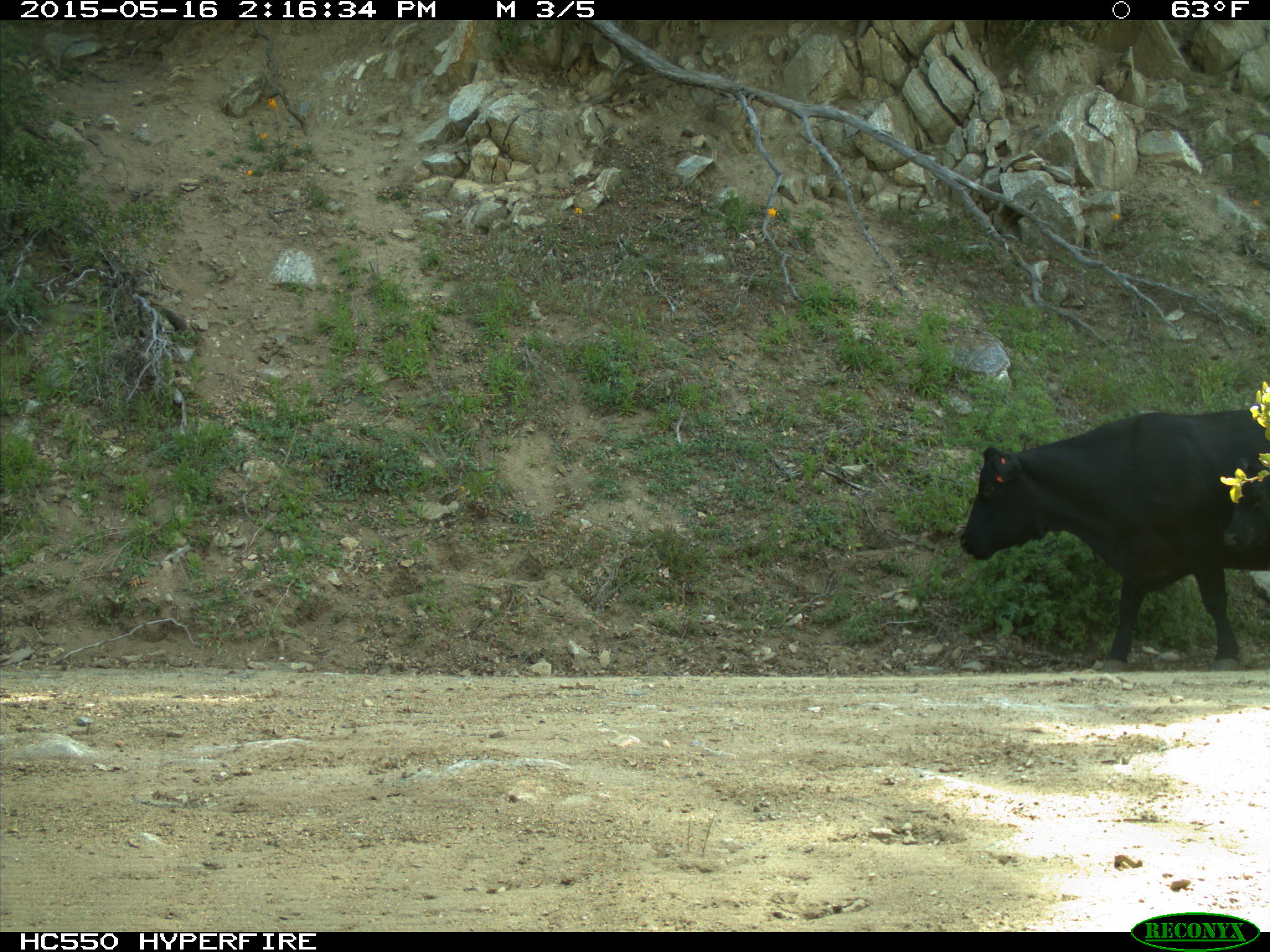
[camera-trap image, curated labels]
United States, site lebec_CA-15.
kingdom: Animalia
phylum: Chordata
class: Mammalia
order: Artiodactyla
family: Bovidae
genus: Bos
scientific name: Bos taurus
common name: domestic cow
Bos taurus (domestic cow).